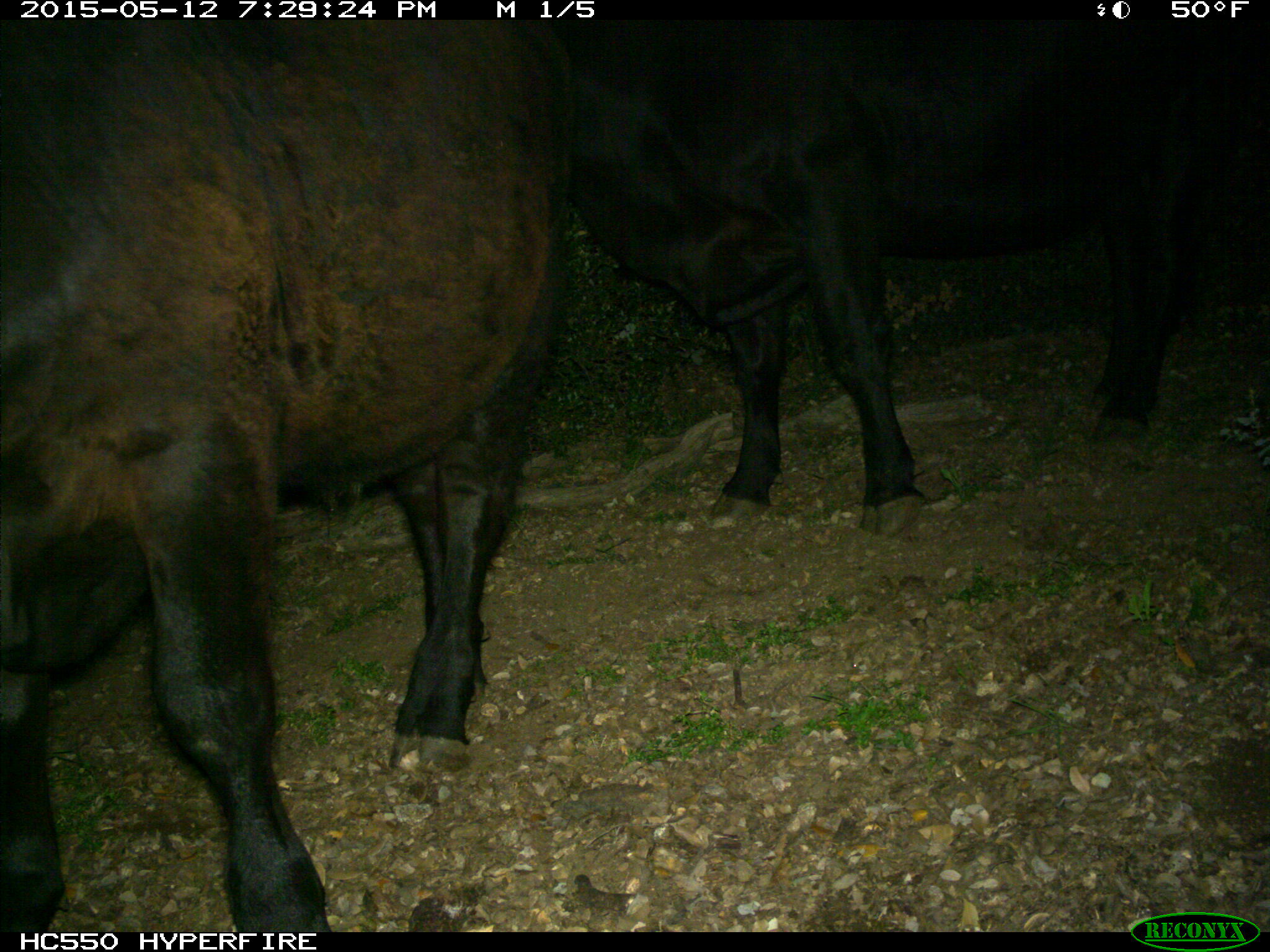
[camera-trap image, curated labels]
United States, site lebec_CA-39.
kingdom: Animalia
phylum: Chordata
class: Mammalia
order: Artiodactyla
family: Bovidae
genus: Bos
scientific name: Bos taurus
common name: domestic cow